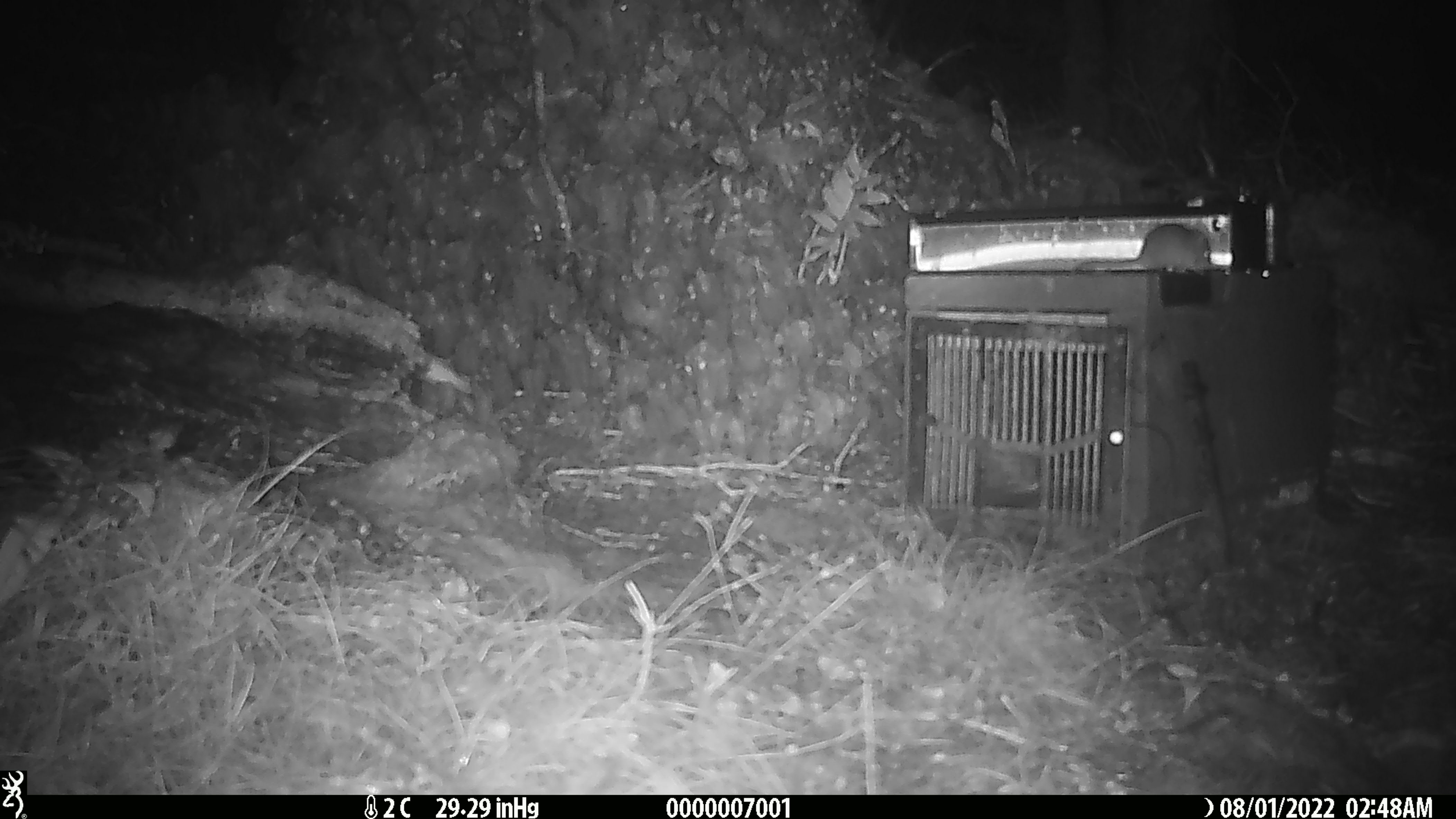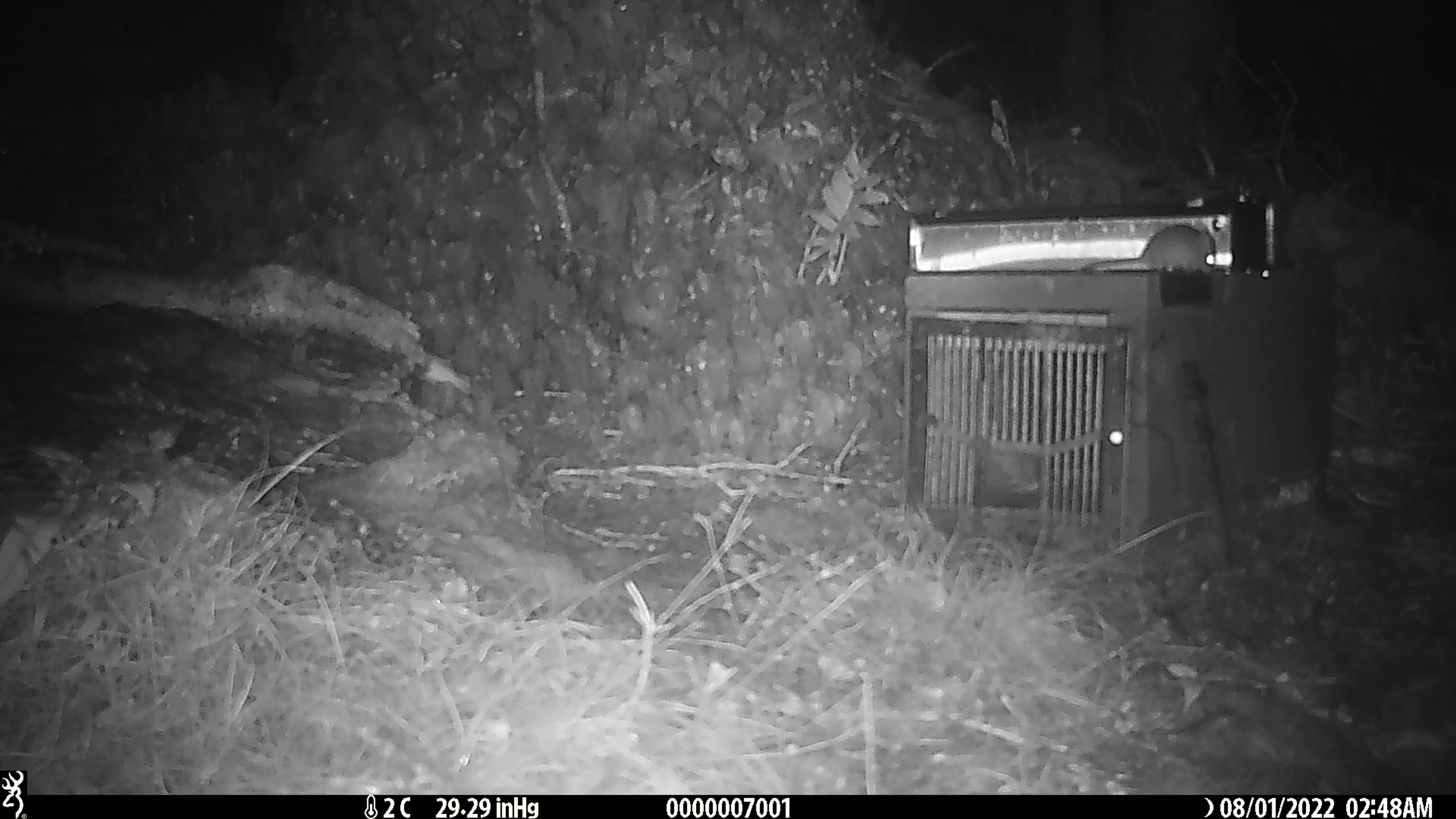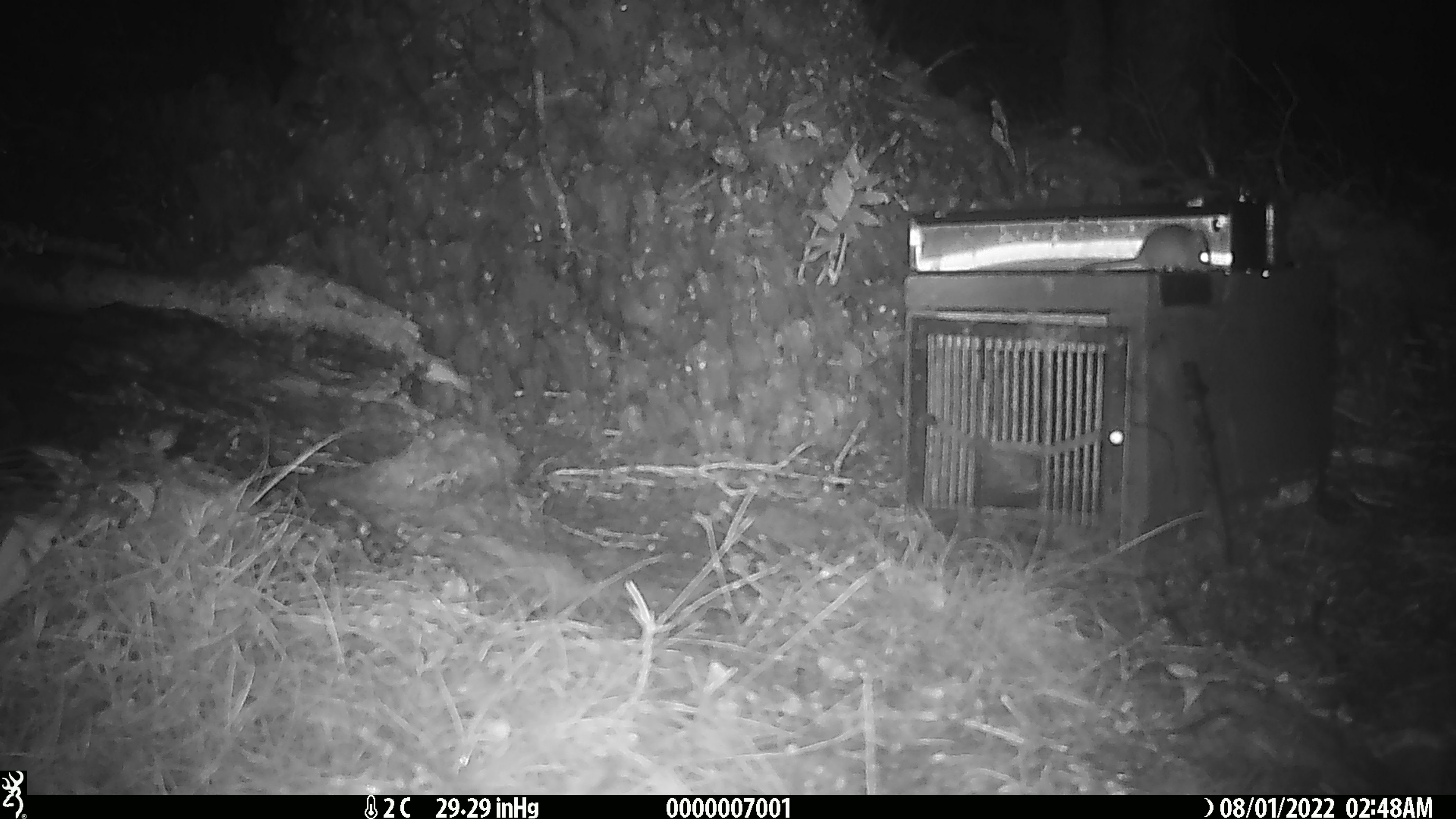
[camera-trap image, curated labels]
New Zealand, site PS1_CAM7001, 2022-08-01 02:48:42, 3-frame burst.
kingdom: Animalia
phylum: Chordata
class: Mammalia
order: Rodentia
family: Muridae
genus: Mus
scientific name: Mus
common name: mouse